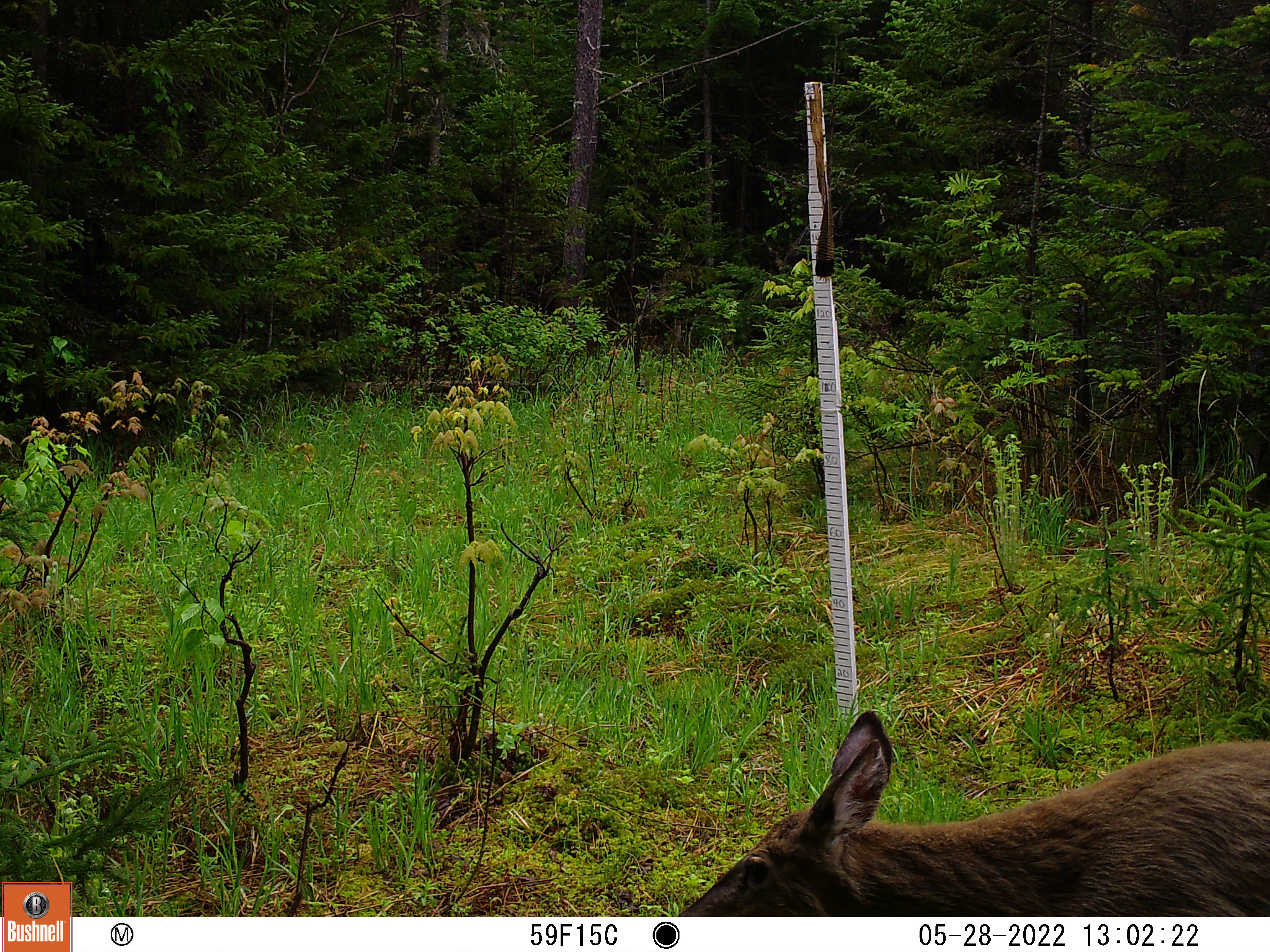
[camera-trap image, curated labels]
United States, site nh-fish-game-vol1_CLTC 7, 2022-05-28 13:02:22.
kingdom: Animalia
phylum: Chordata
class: Mammalia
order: Artiodactyla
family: Cervidae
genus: Odocoileus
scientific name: Odocoileus virginianus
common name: white-tailed deer